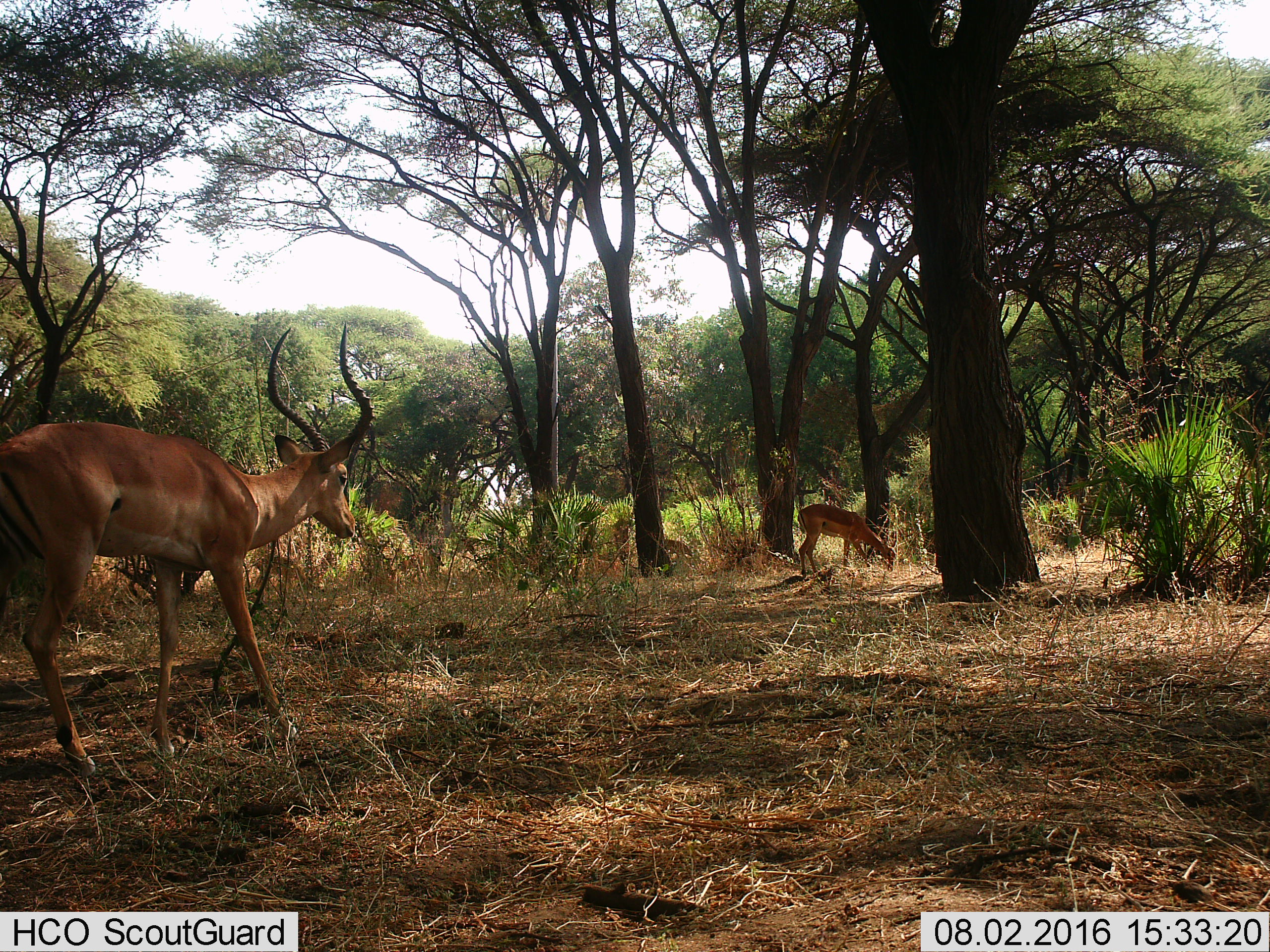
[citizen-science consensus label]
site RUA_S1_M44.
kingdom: Animalia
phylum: Chordata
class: Mammalia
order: Artiodactyla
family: Bovidae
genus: Aepyceros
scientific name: Aepyceros melampus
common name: impala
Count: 2.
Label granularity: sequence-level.